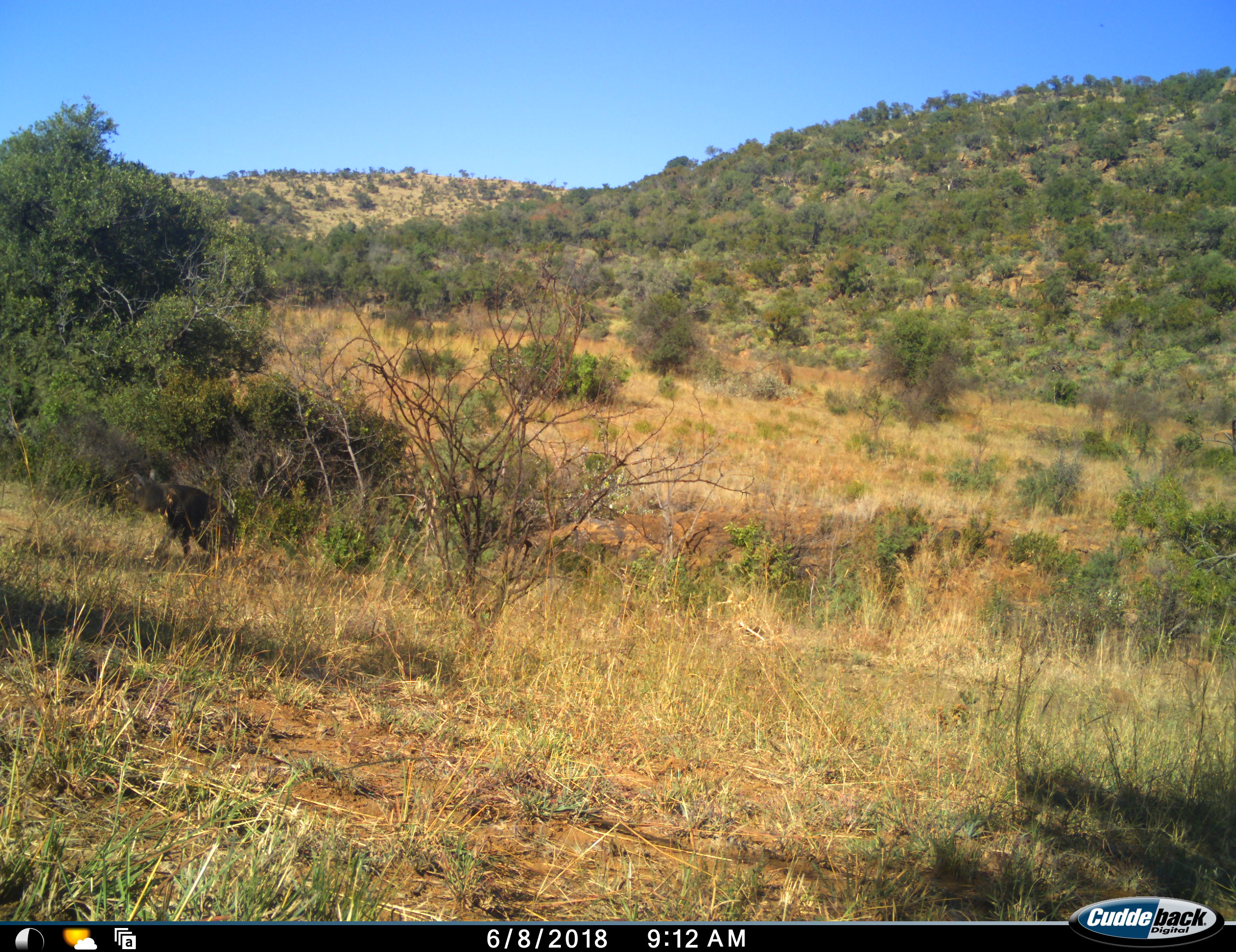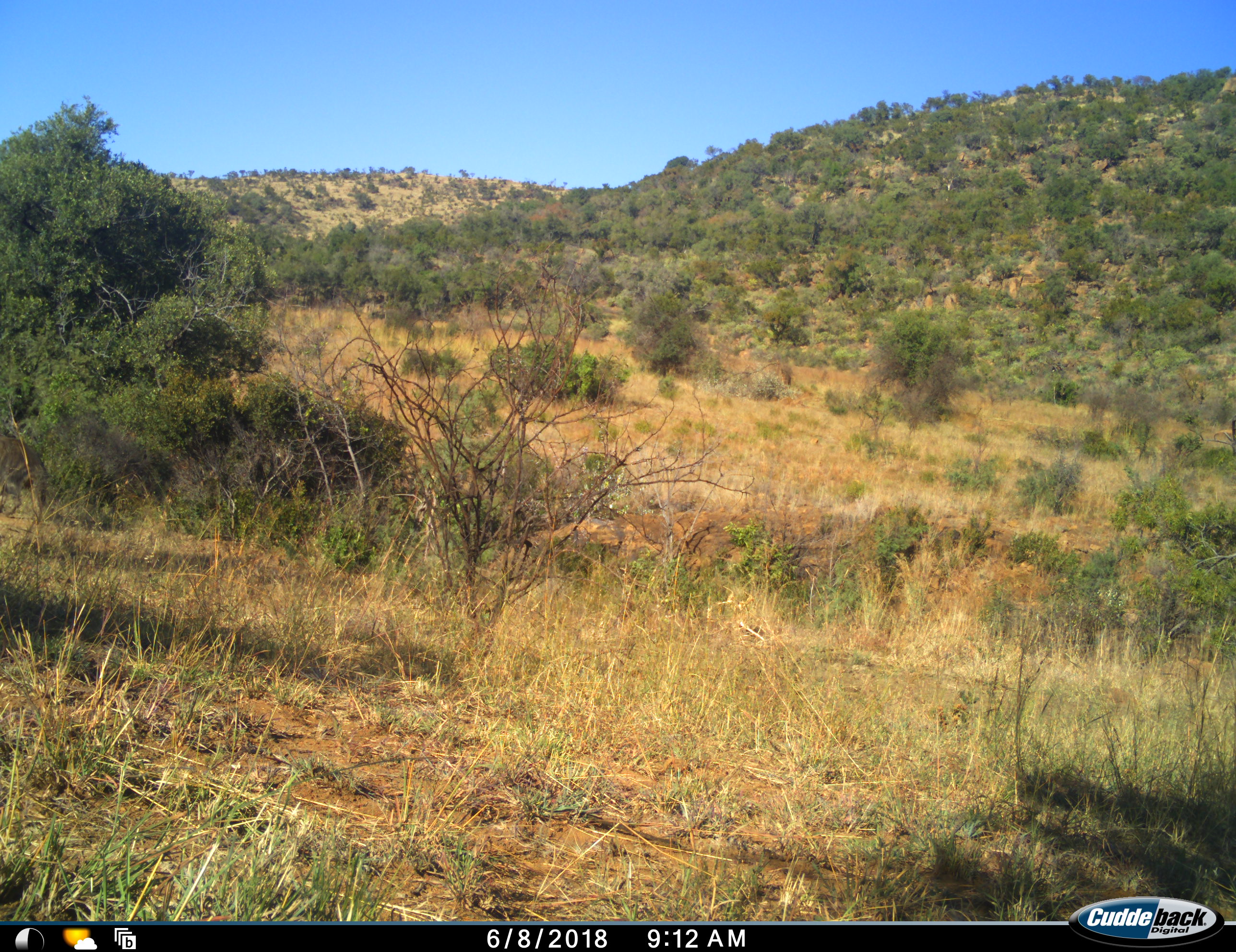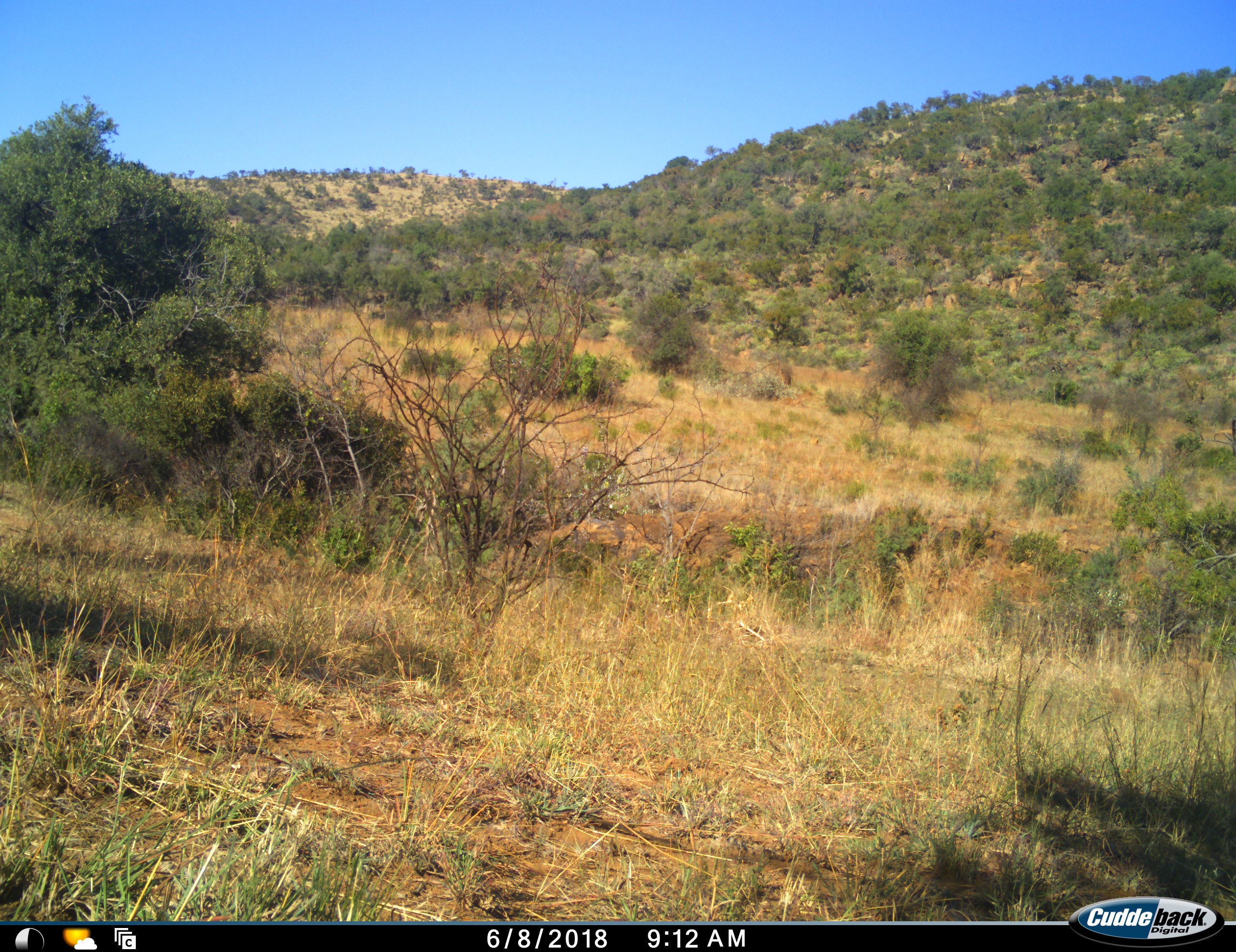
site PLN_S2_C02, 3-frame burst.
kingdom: Animalia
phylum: Chordata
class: Mammalia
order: Carnivora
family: Hyaenidae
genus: Parahyaena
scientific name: Parahyaena brunnea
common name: brown hyena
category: hyenabrown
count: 1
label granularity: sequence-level